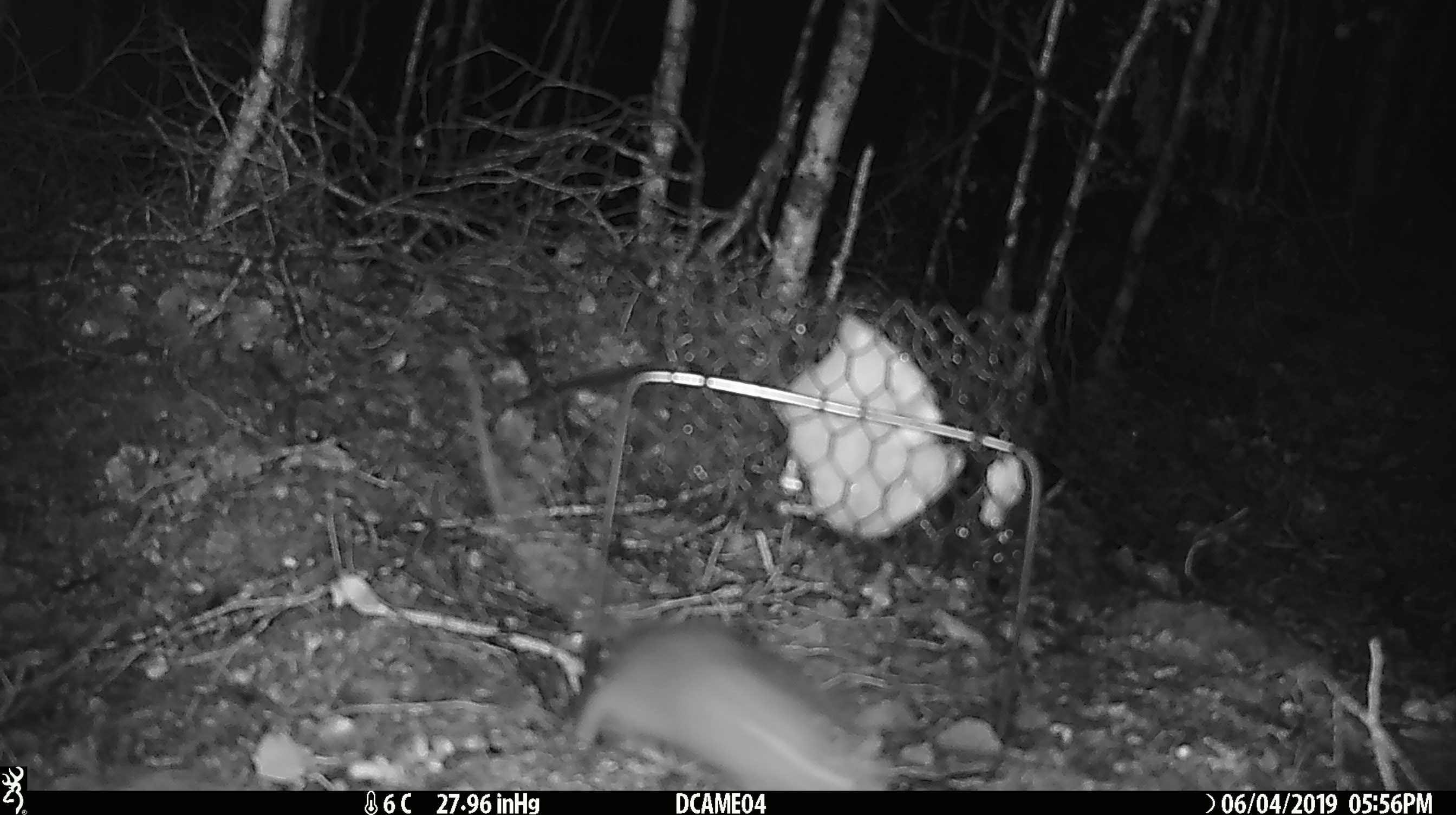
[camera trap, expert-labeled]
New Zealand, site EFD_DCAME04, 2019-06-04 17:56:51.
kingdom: Animalia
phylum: Chordata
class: Mammalia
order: Rodentia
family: Muridae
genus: Rattus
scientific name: Rattus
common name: rat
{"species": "rat (Rattus)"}